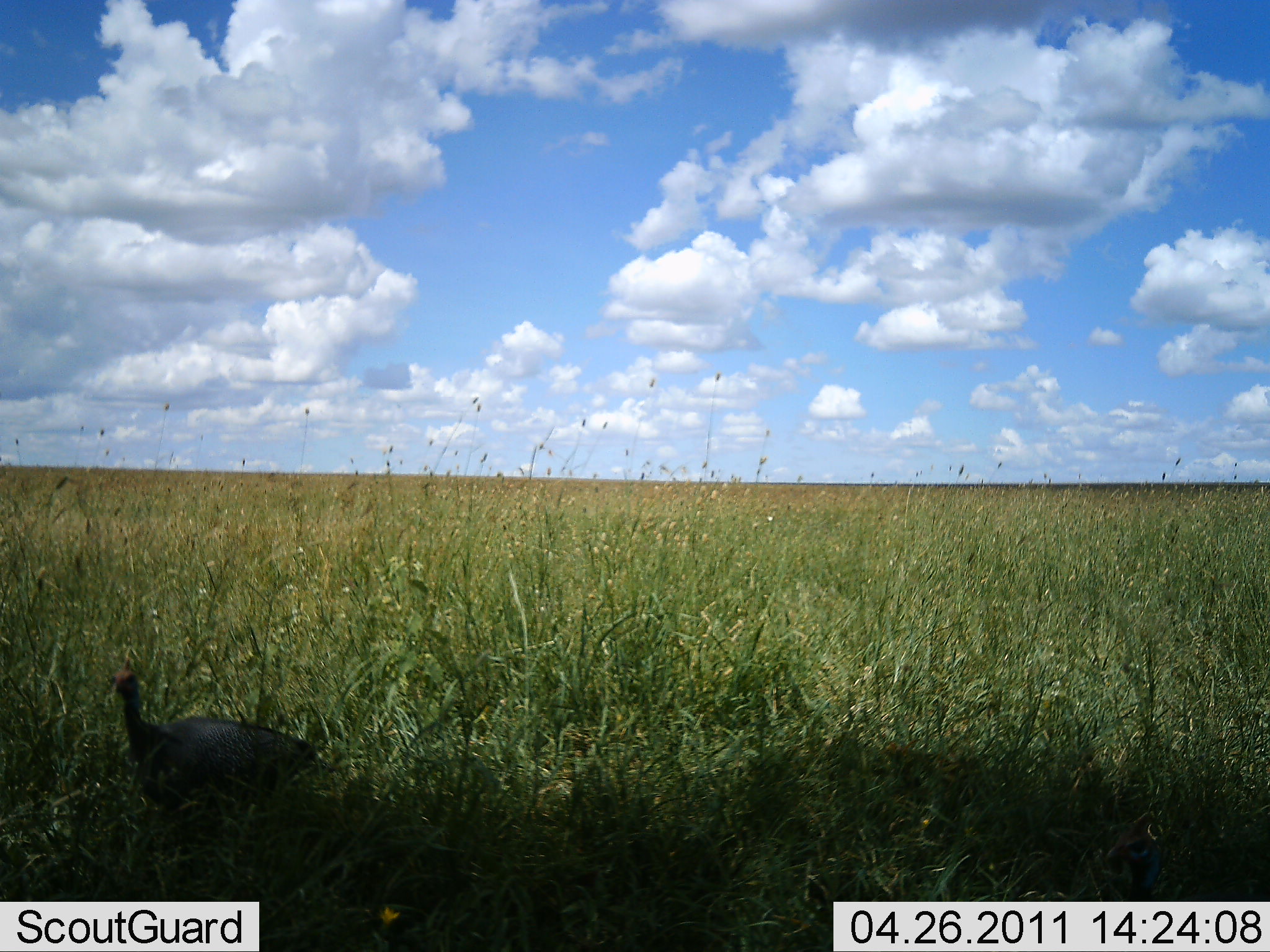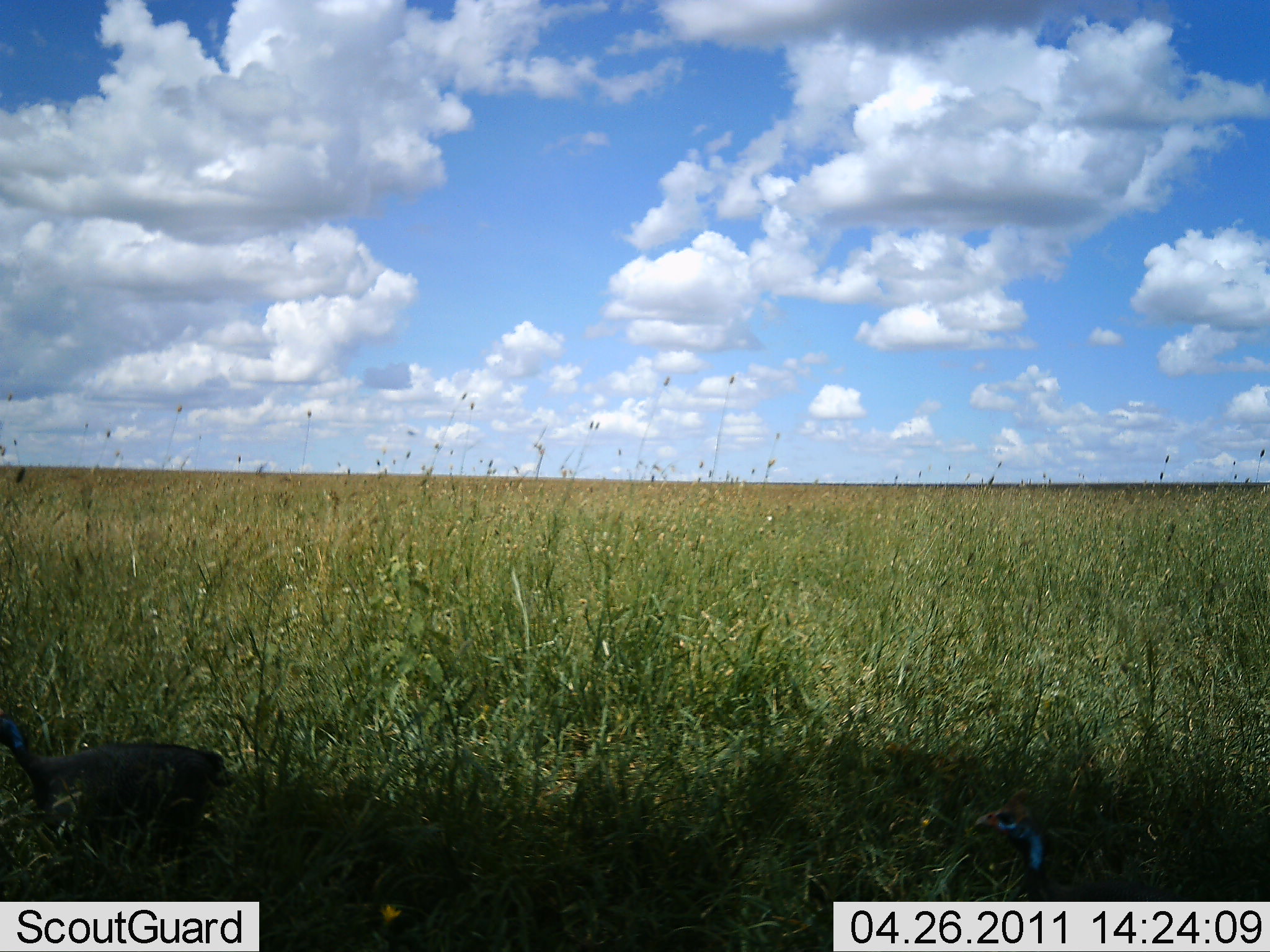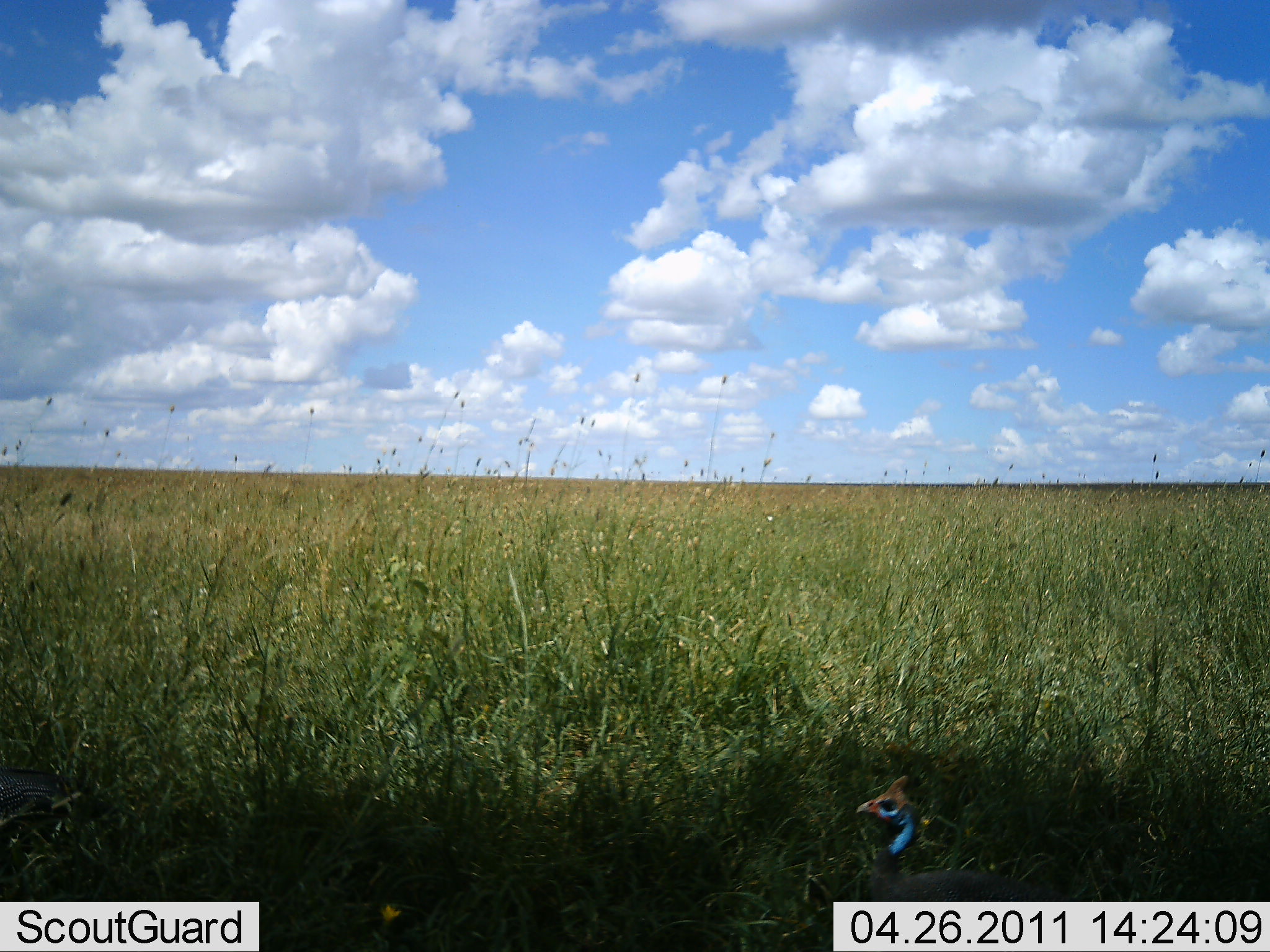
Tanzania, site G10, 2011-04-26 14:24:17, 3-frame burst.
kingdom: Animalia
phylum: Chordata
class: Aves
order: Galliformes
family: Numididae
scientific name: Numididae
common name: guinea fowl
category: guineafowl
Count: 2.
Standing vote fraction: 25%.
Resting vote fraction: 0%.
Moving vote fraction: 83%.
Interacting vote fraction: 0%.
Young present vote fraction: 0%.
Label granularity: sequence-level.